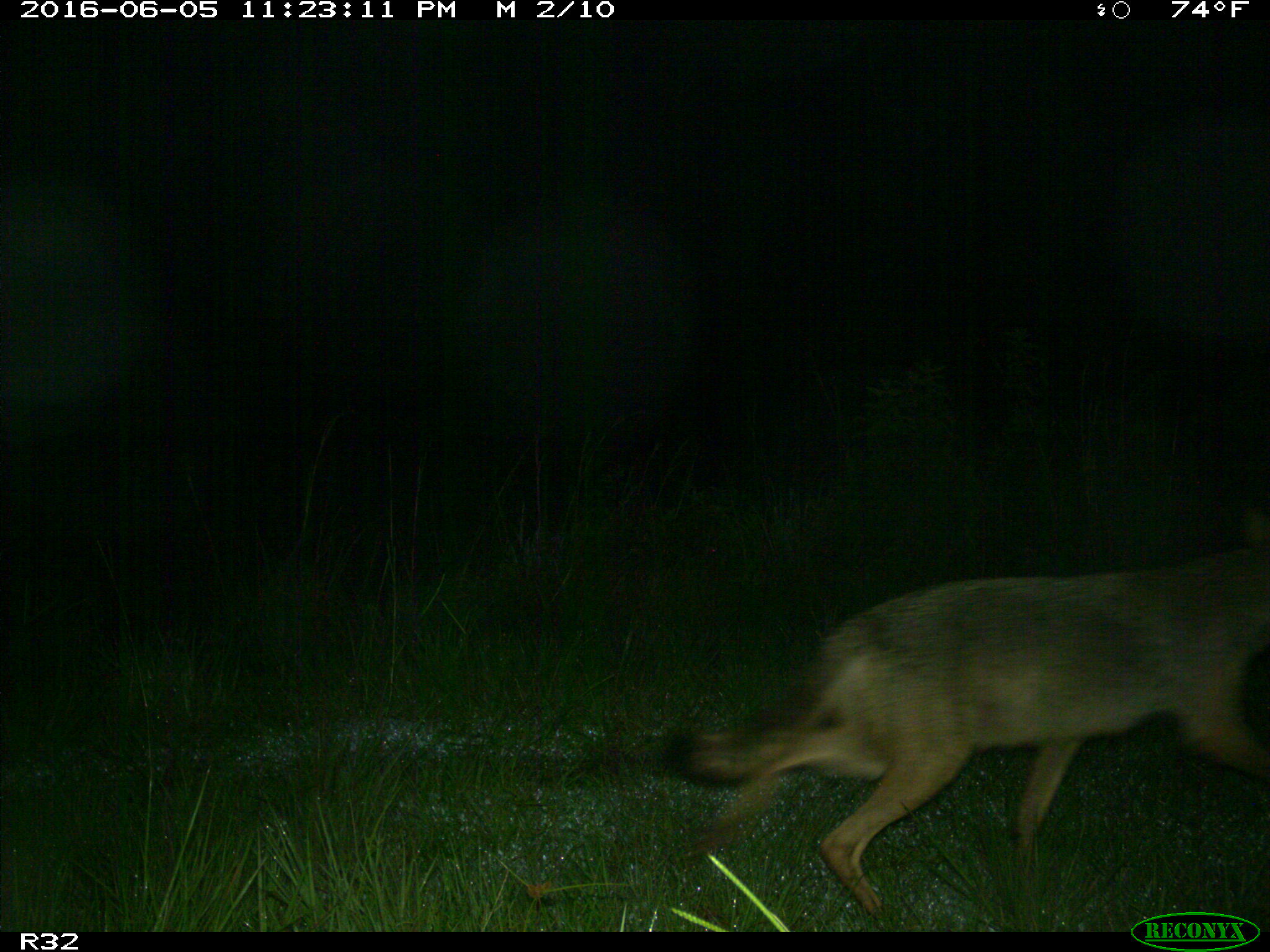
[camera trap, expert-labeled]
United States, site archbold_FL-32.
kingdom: Animalia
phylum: Chordata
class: Mammalia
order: Carnivora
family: Canidae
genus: Canis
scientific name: Canis latrans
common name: coyote